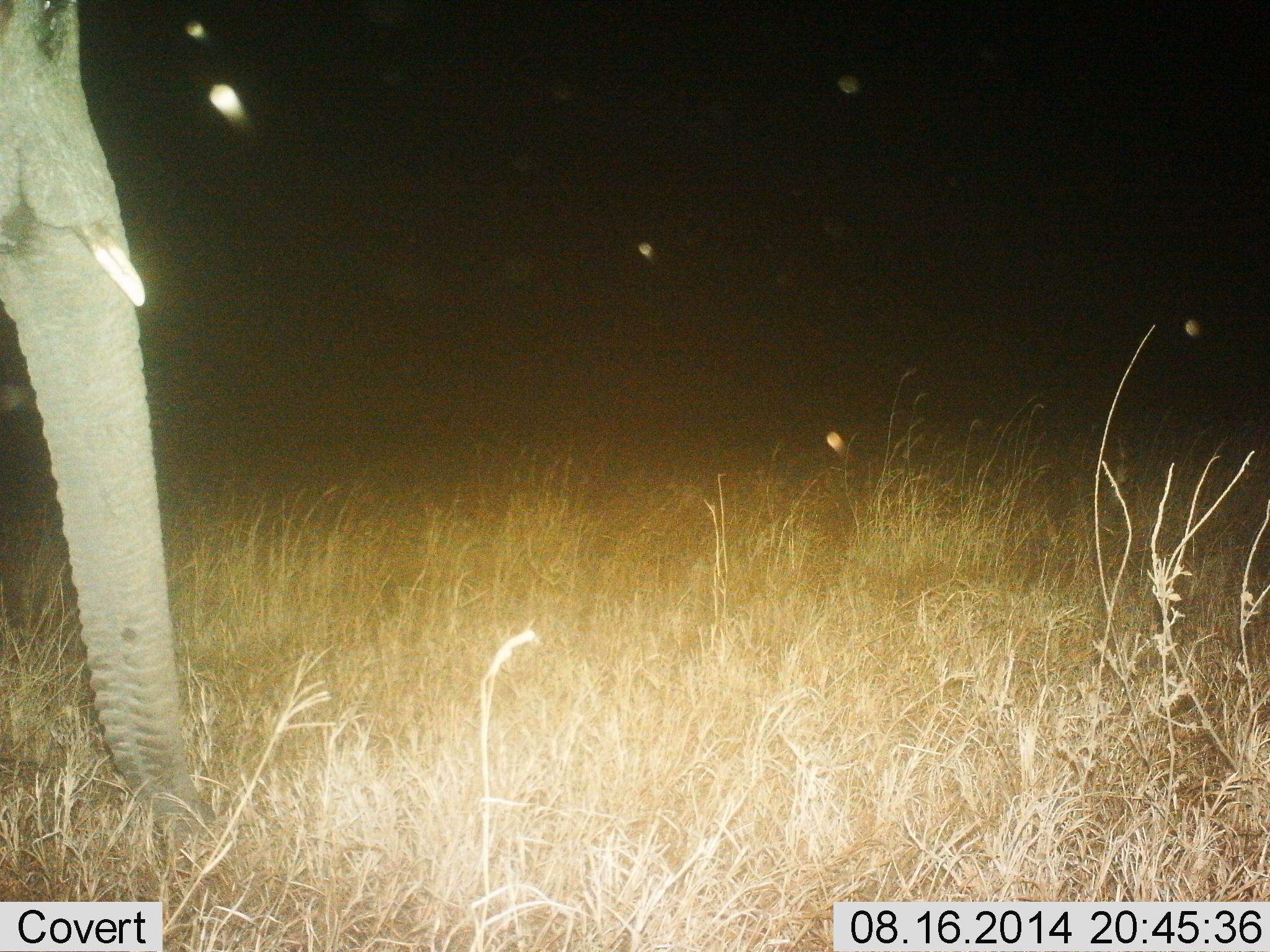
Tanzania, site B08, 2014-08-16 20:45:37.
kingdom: Animalia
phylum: Chordata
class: Mammalia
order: Proboscidea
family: Elephantidae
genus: Loxodonta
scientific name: Loxodonta africana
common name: african bush elephant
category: elephant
Elephant (african bush elephant) (Loxodonta africana), count 1. Behavior (volunteer vote fractions): standing 70%, resting 0%, moving 30%, interacting 10%. Young present (vote fraction): 0%. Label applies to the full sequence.